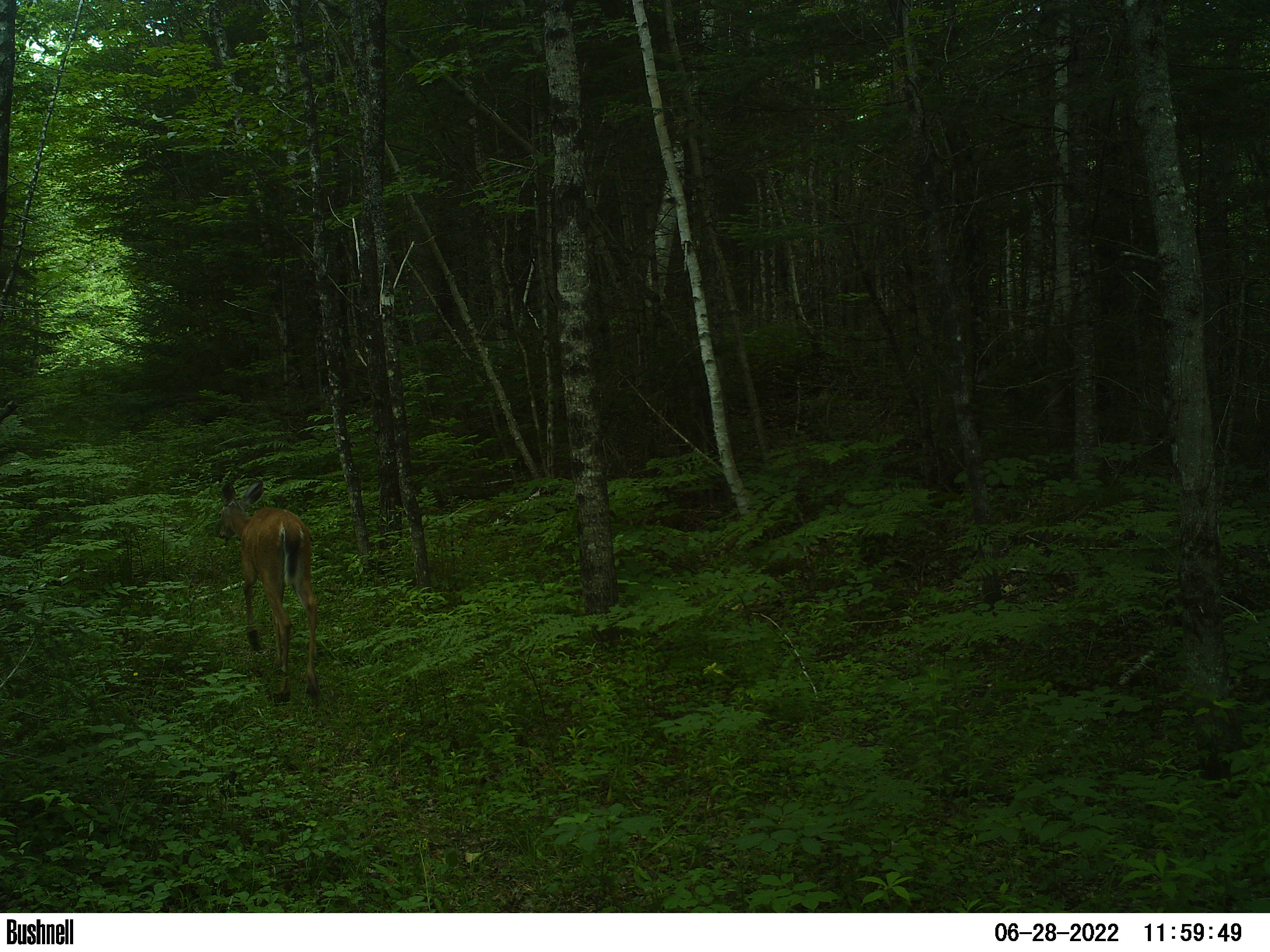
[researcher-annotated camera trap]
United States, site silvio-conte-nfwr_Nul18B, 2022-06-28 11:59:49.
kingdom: Animalia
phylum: Chordata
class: Mammalia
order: Artiodactyla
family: Cervidae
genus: Odocoileus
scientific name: Odocoileus virginianus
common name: white-tailed deer